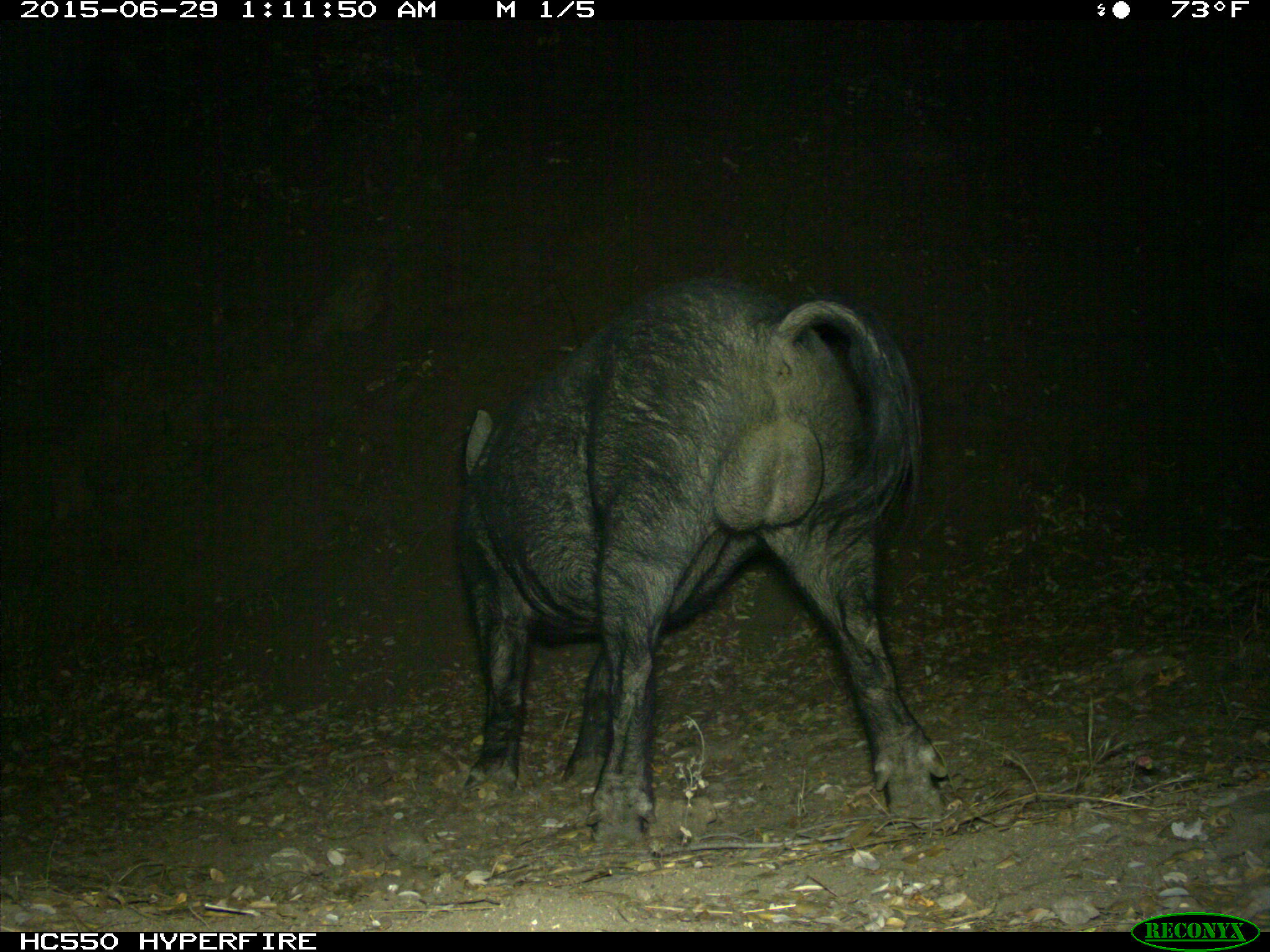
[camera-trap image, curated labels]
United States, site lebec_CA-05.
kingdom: Animalia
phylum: Chordata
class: Mammalia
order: Artiodactyla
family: Suidae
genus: Sus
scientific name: Sus scrofa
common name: wild boar